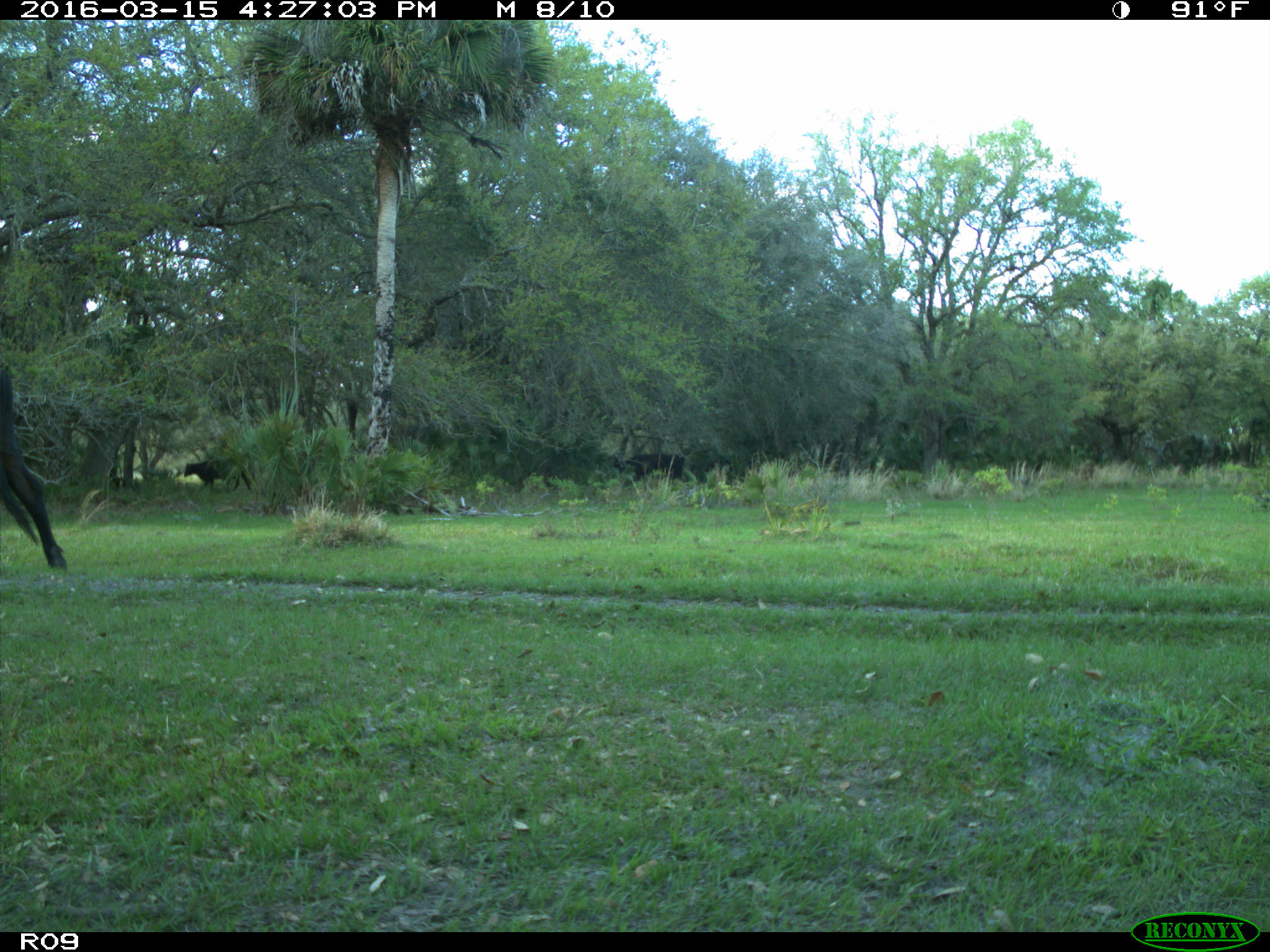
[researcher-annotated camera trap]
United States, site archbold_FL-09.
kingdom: Animalia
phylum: Chordata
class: Mammalia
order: Artiodactyla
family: Bovidae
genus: Bos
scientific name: Bos taurus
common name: domestic cow